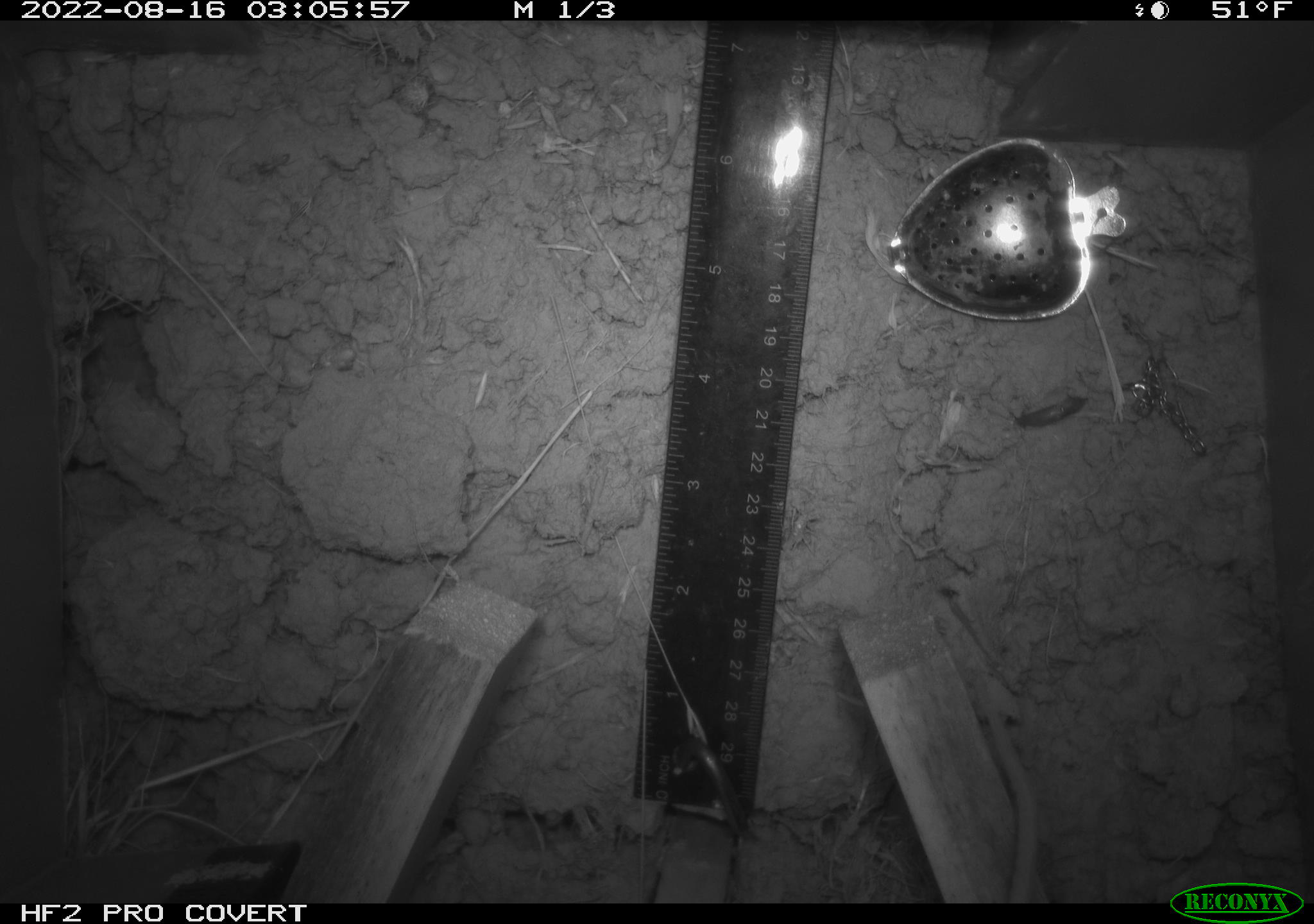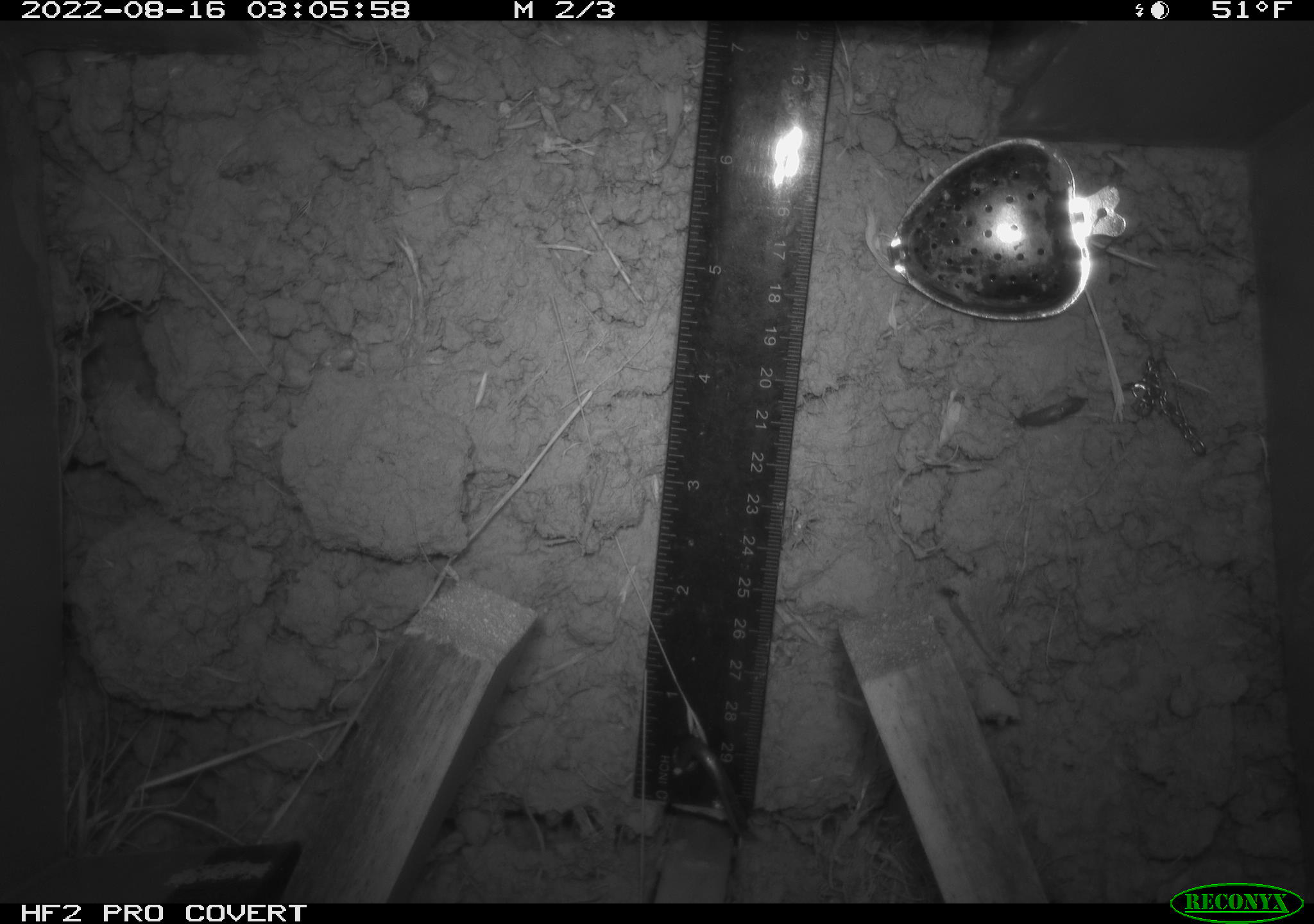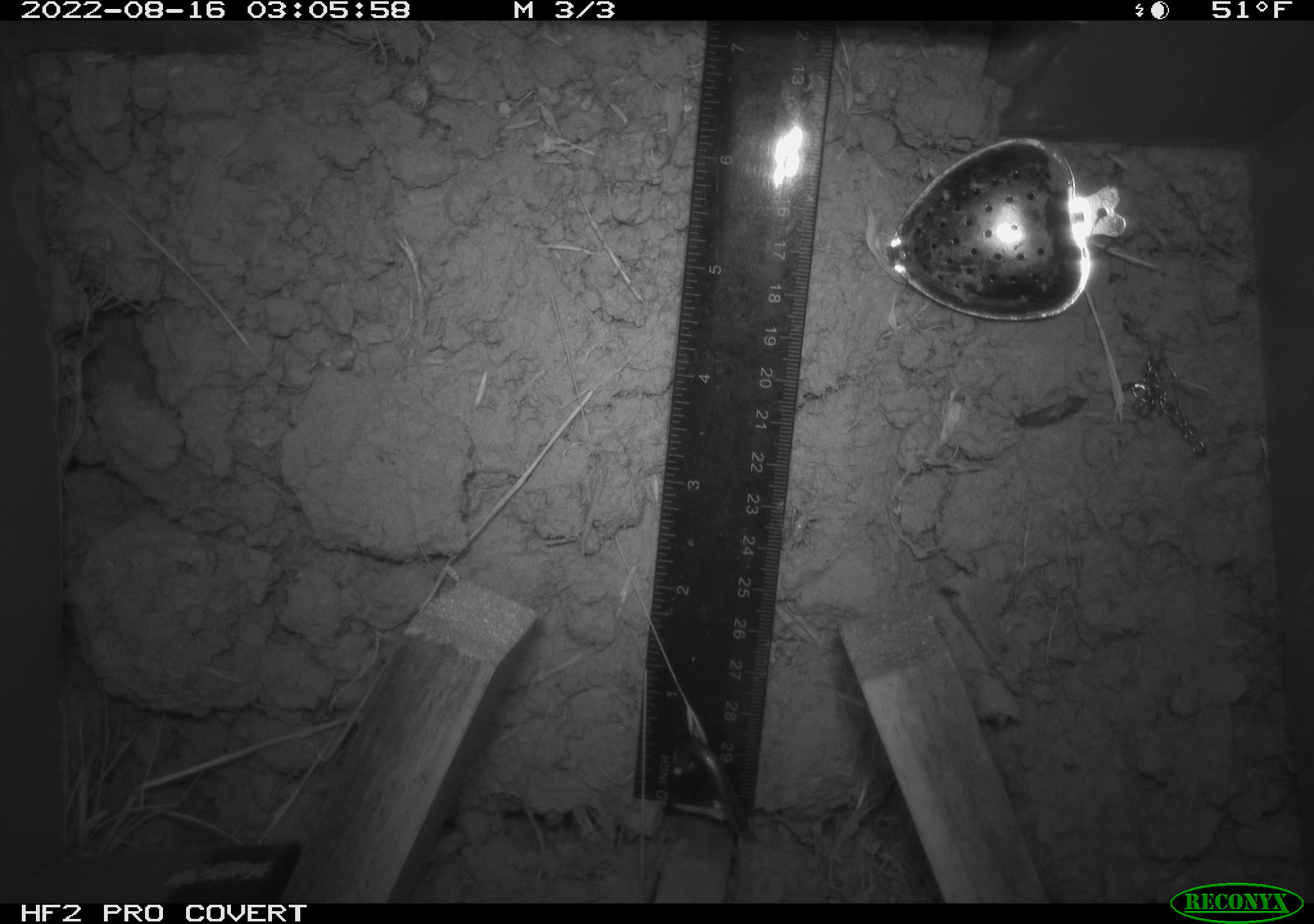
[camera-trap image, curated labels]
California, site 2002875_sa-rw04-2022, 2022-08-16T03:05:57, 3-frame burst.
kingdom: Animalia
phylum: Chordata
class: Mammalia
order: Rodentia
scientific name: Rodentia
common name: mouse species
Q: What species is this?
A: Mouse species (Rodentia).